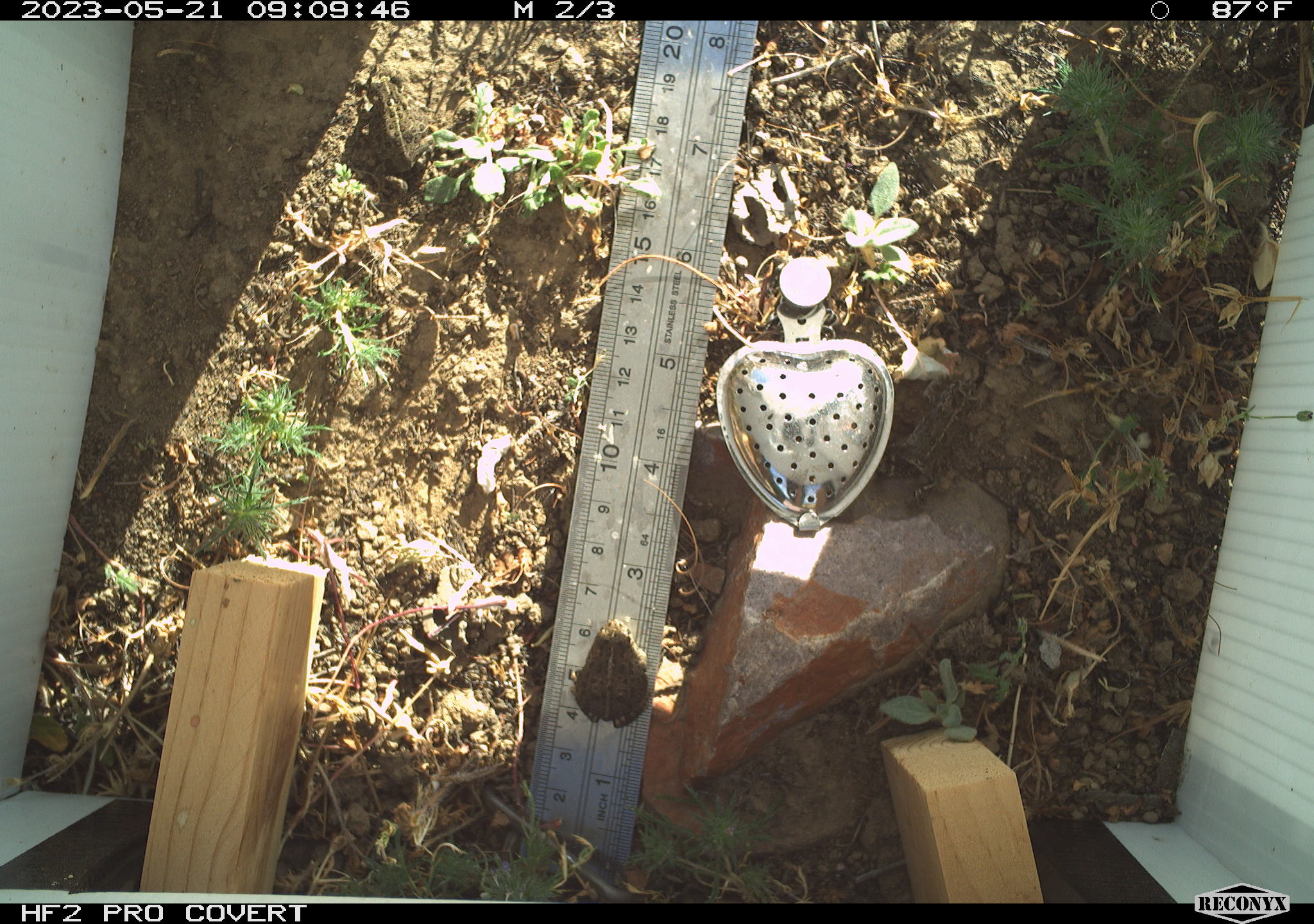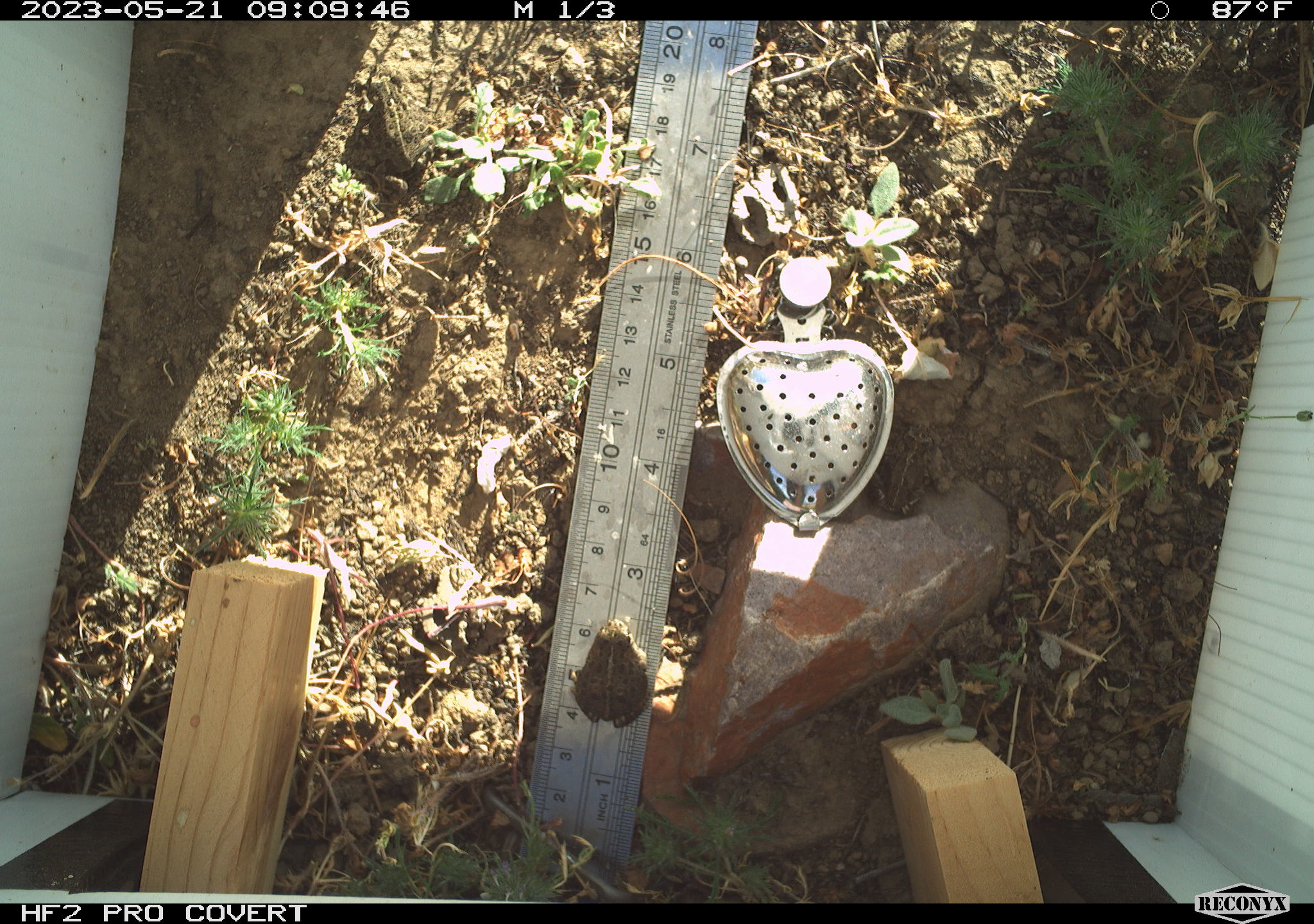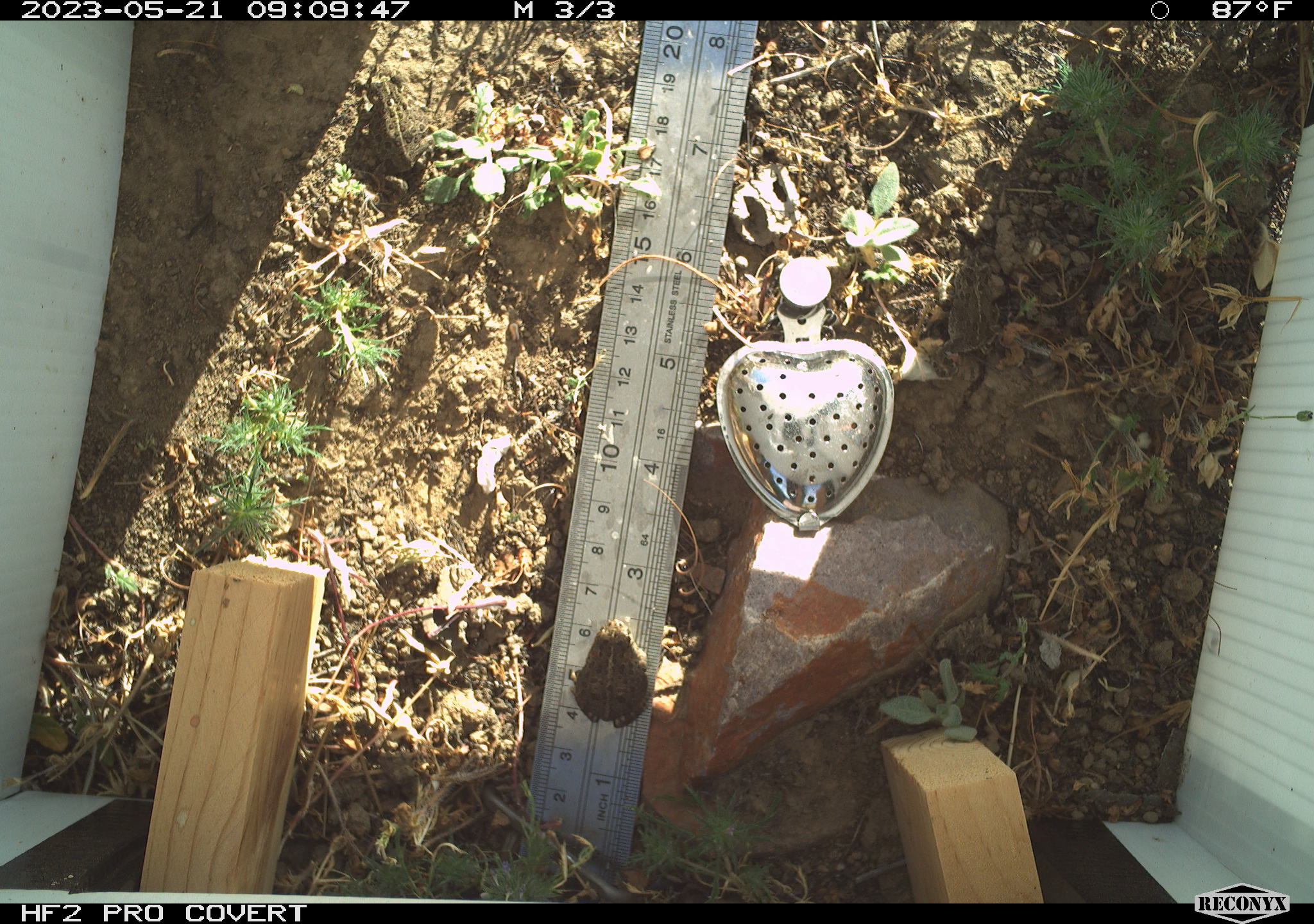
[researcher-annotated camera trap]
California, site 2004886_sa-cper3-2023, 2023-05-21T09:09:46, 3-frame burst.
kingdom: Animalia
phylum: Chordata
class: Amphibia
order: Anura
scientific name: Anura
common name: frogs